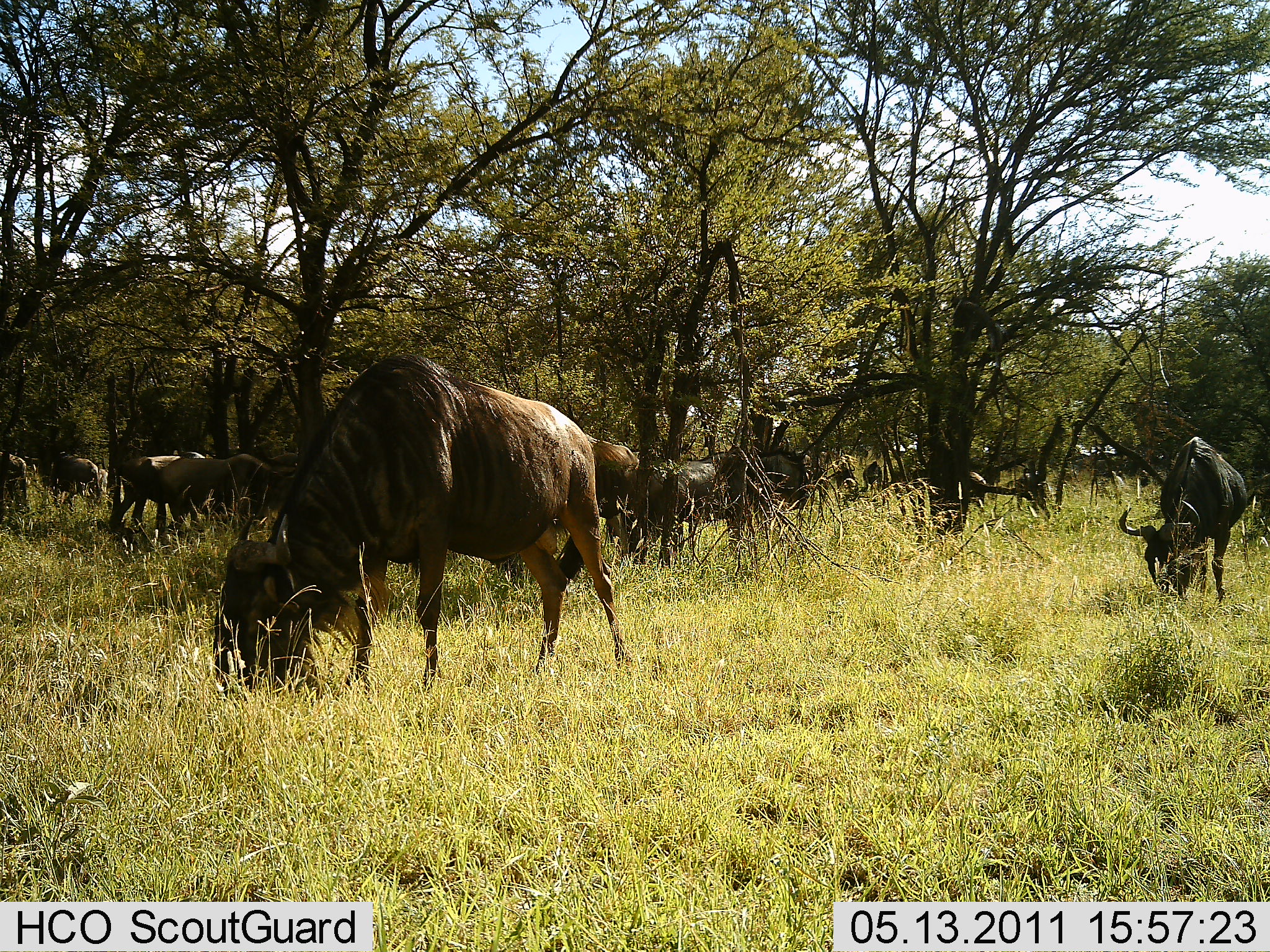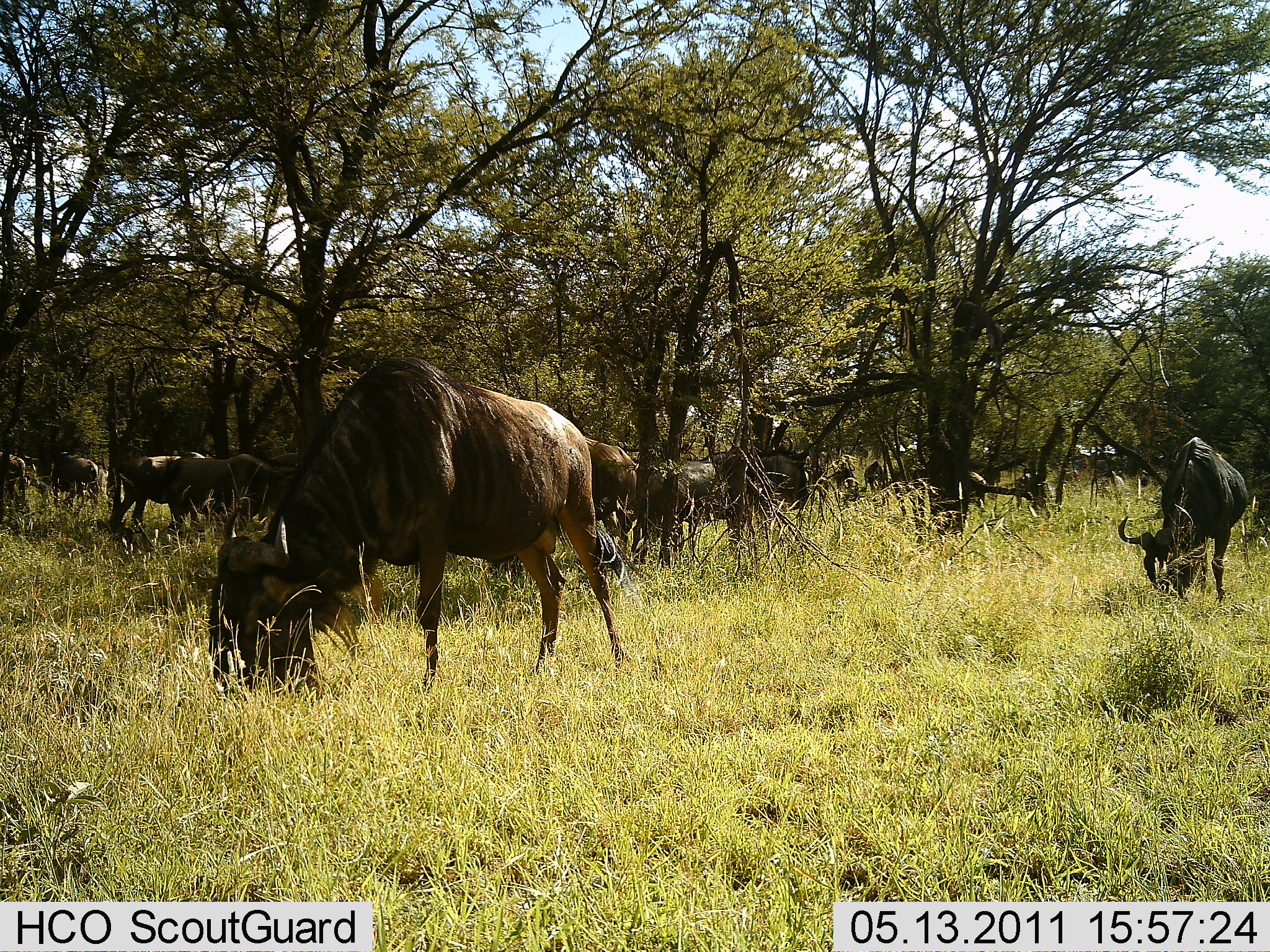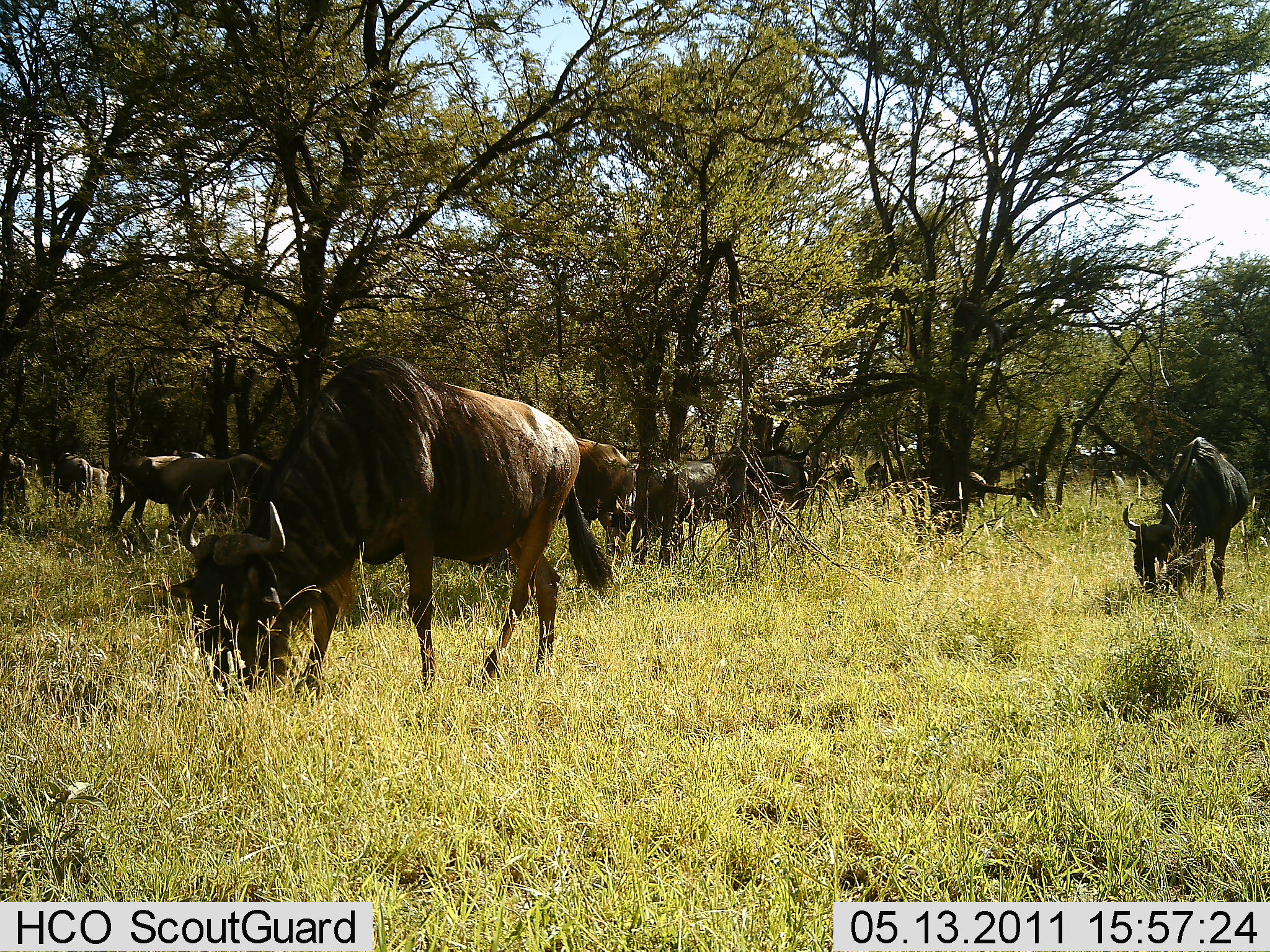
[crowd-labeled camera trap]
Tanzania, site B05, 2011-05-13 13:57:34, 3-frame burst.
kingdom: Animalia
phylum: Chordata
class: Mammalia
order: Artiodactyla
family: Bovidae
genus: Connochaetes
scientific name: Connochaetes taurinus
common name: blue wildebeest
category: wildebeest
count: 10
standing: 50%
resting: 0%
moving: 0%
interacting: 0%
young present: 0%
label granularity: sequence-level